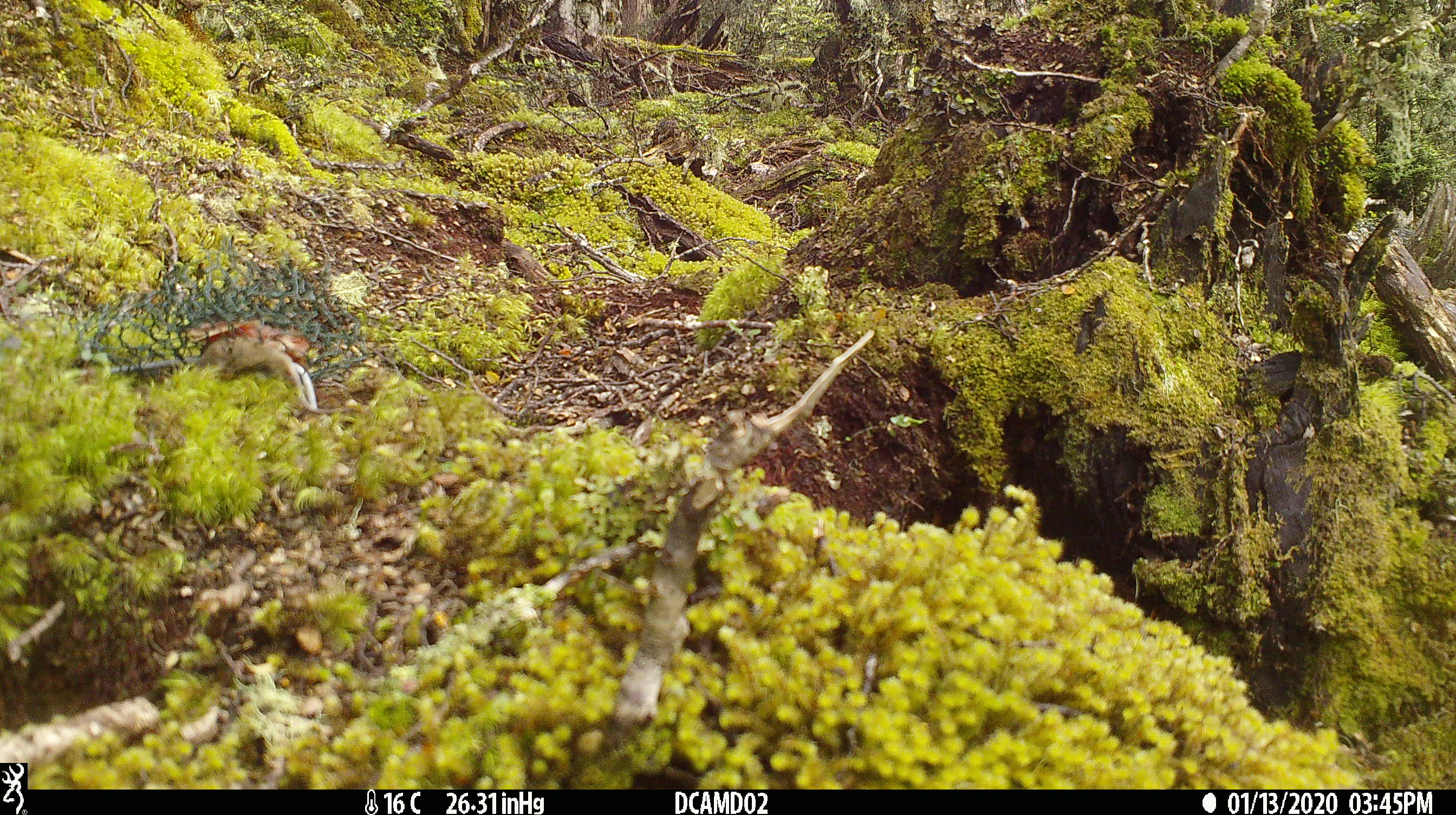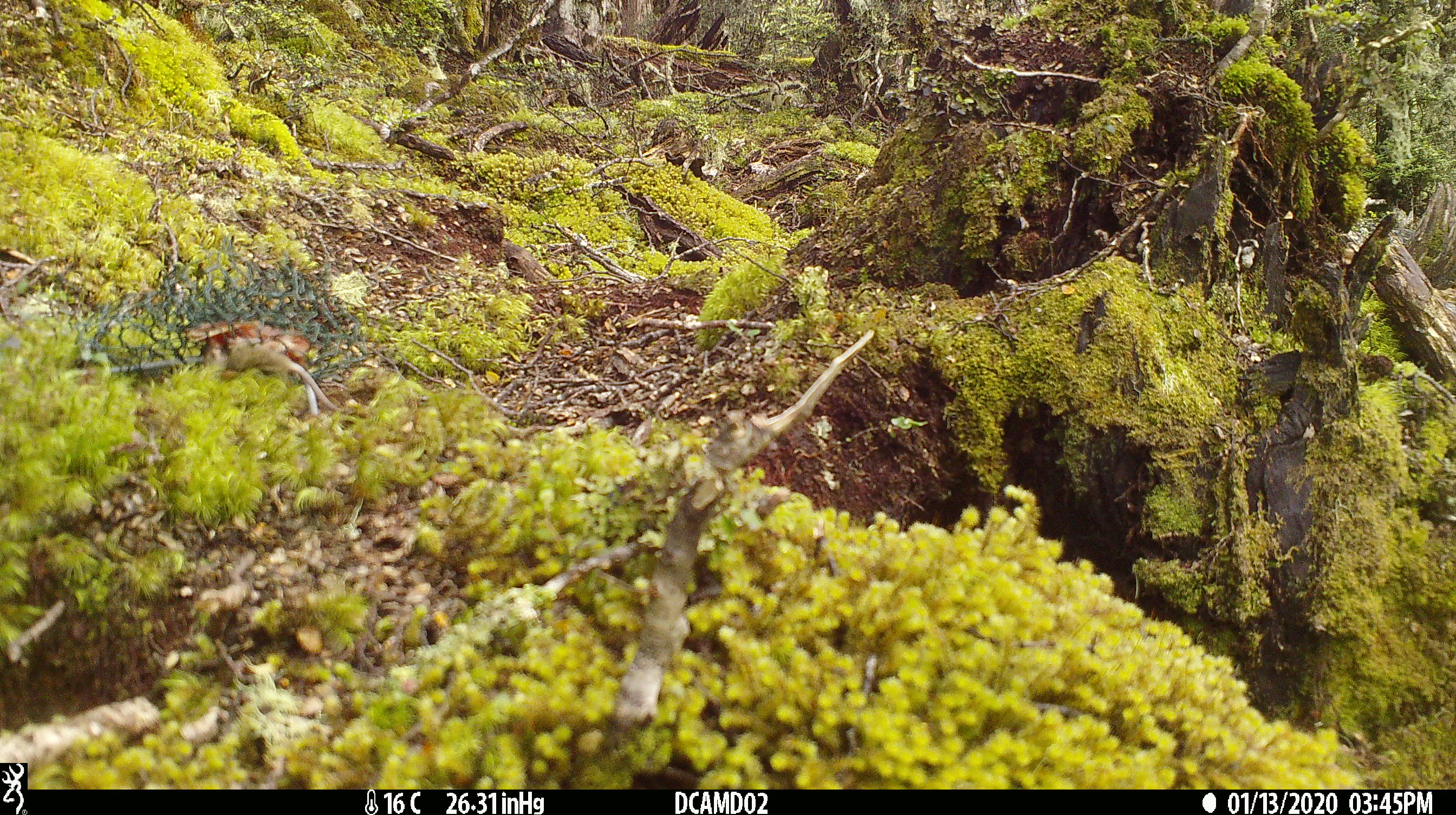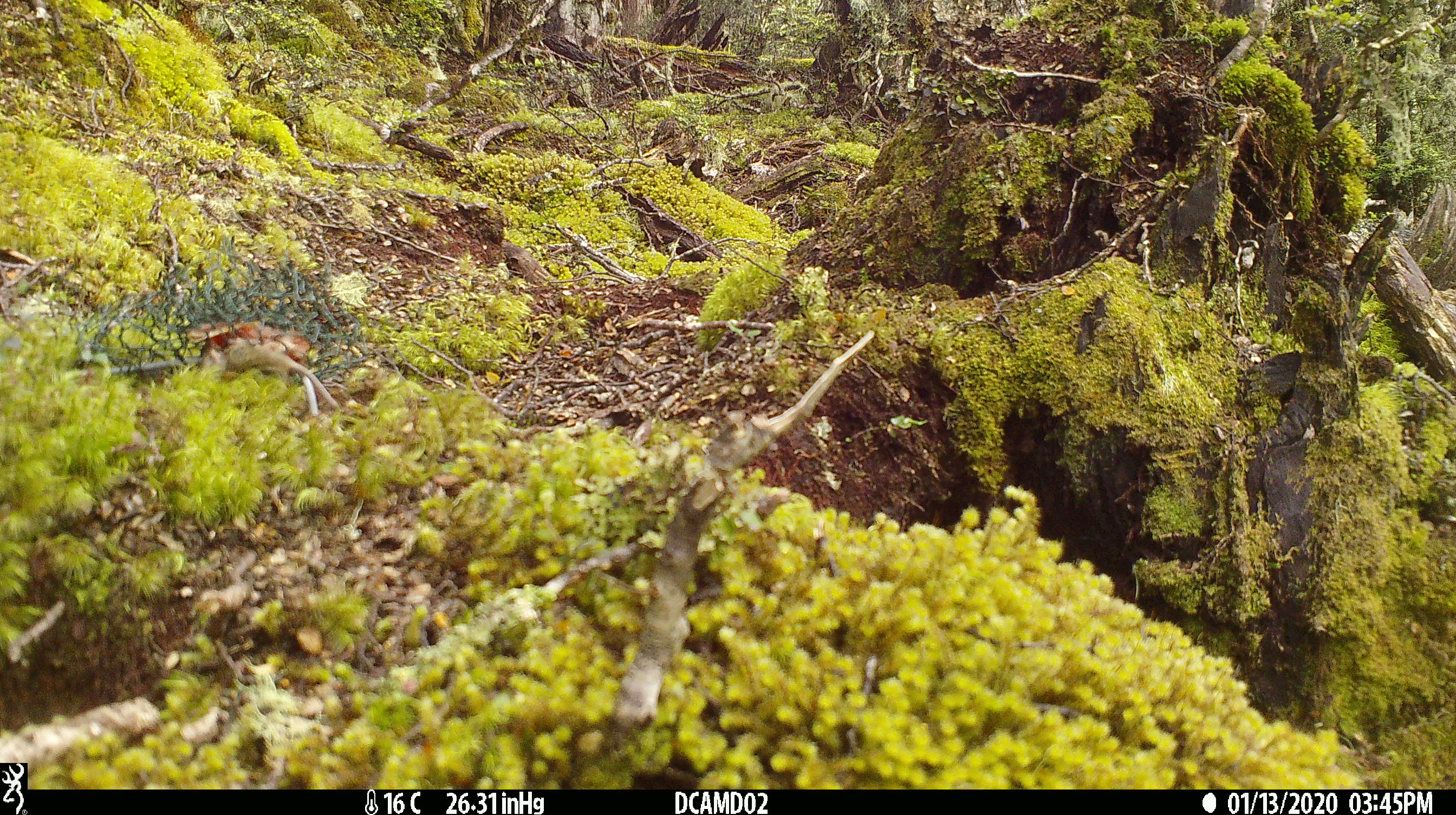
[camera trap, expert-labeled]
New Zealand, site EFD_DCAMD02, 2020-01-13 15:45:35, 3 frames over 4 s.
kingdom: Animalia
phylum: Chordata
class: Mammalia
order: Rodentia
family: Muridae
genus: Mus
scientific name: Mus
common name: mouse